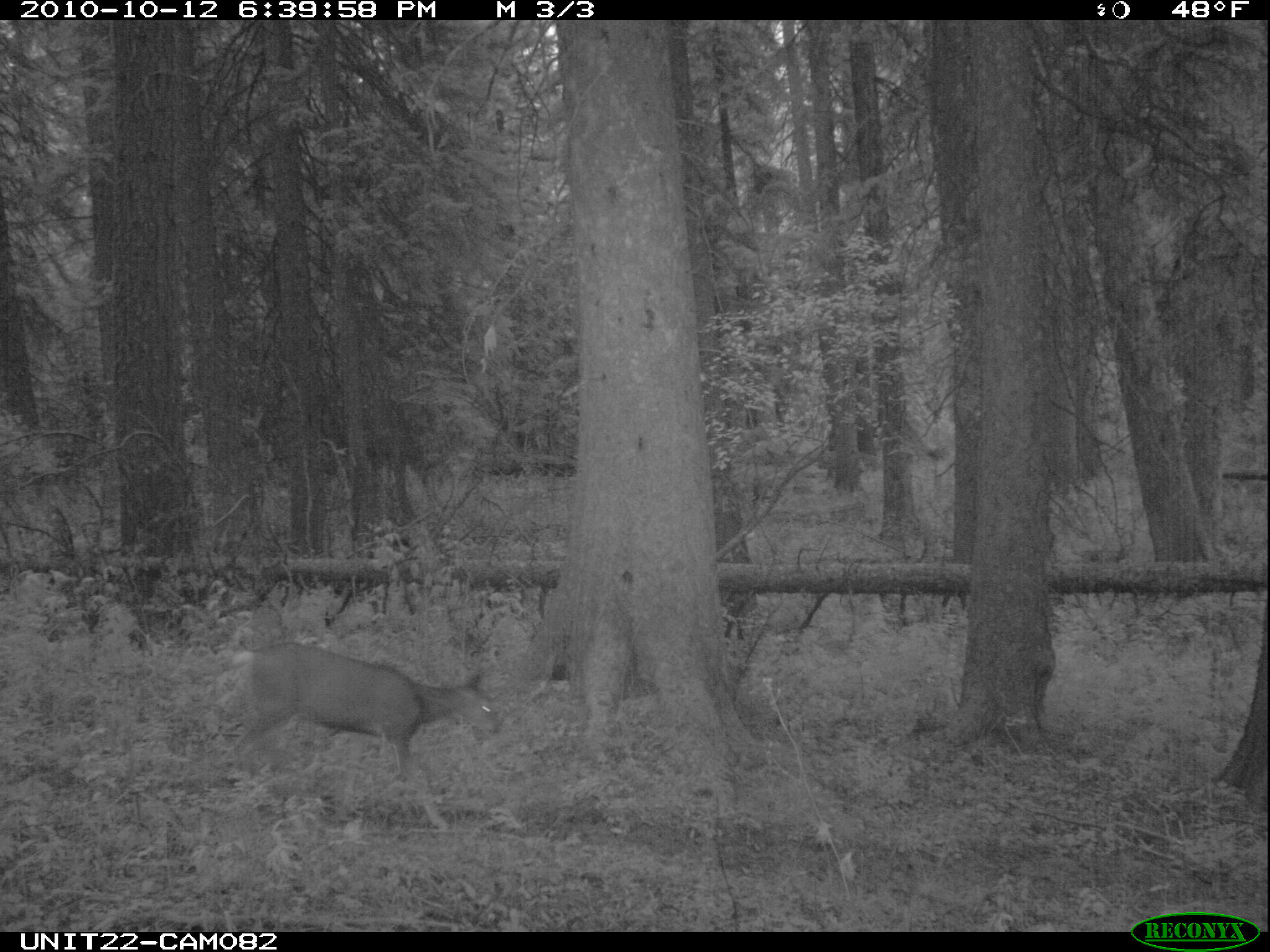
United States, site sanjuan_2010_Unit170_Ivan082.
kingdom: Animalia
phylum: Chordata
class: Mammalia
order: Artiodactyla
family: Cervidae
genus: Odocoileus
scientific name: Odocoileus hemionus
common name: mule deer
Odocoileus hemionus (mule deer).